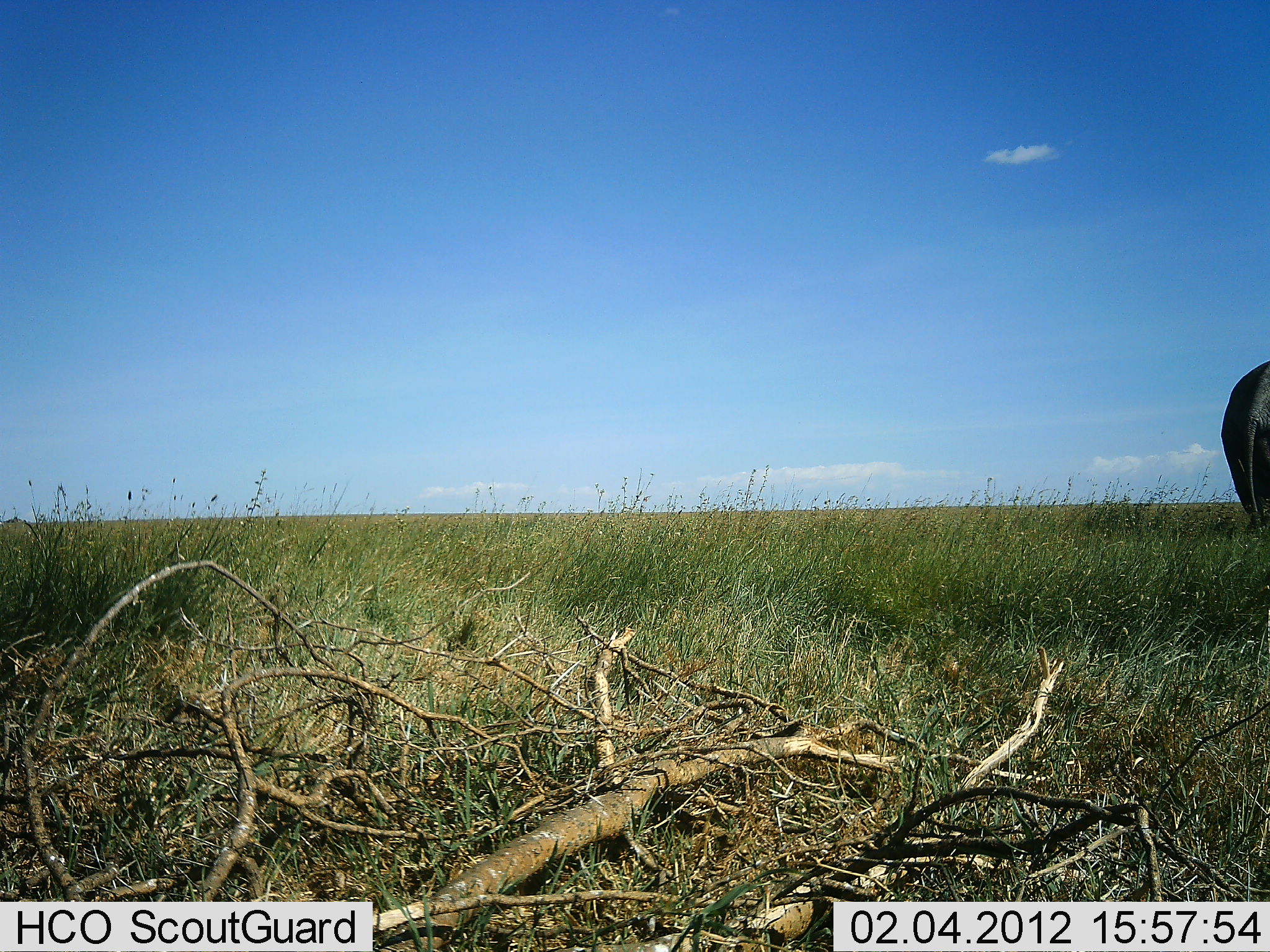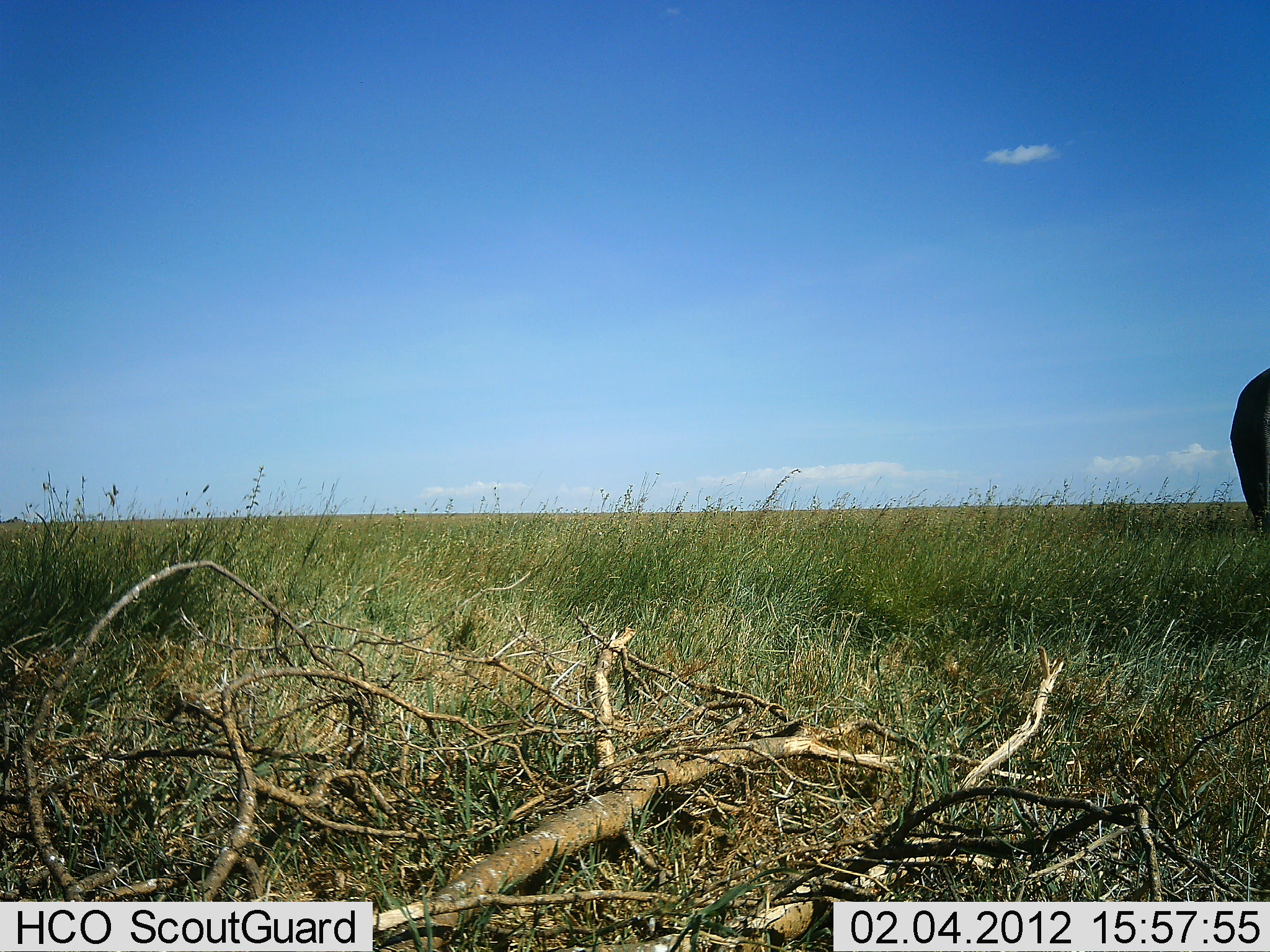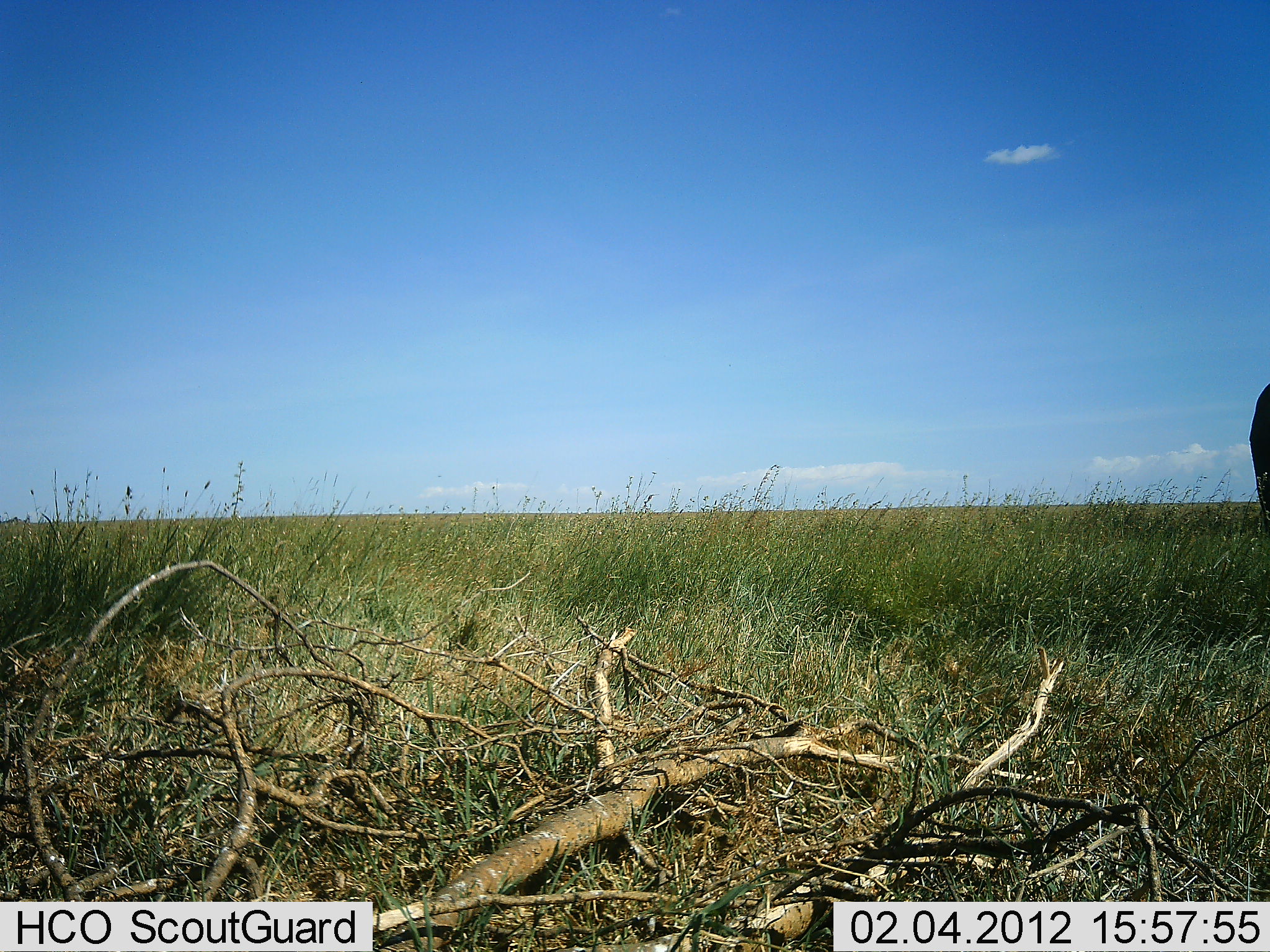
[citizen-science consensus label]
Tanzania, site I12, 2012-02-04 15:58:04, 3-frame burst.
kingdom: Animalia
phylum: Chordata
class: Mammalia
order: Proboscidea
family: Elephantidae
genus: Loxodonta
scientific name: Loxodonta africana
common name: african bush elephant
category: elephant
Elephant (african bush elephant) (Loxodonta africana), count 1. Behavior (volunteer vote fractions): standing 50%, resting 5%, moving 55%, interacting 0%. Young present (vote fraction): 0%. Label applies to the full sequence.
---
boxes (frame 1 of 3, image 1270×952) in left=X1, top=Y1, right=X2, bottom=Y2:
animal: left=1220, top=360, right=1270, bottom=531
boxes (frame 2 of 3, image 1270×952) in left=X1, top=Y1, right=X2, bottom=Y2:
animal: left=1230, top=363, right=1270, bottom=531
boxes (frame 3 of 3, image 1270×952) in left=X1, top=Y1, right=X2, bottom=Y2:
animal: left=1248, top=382, right=1270, bottom=531